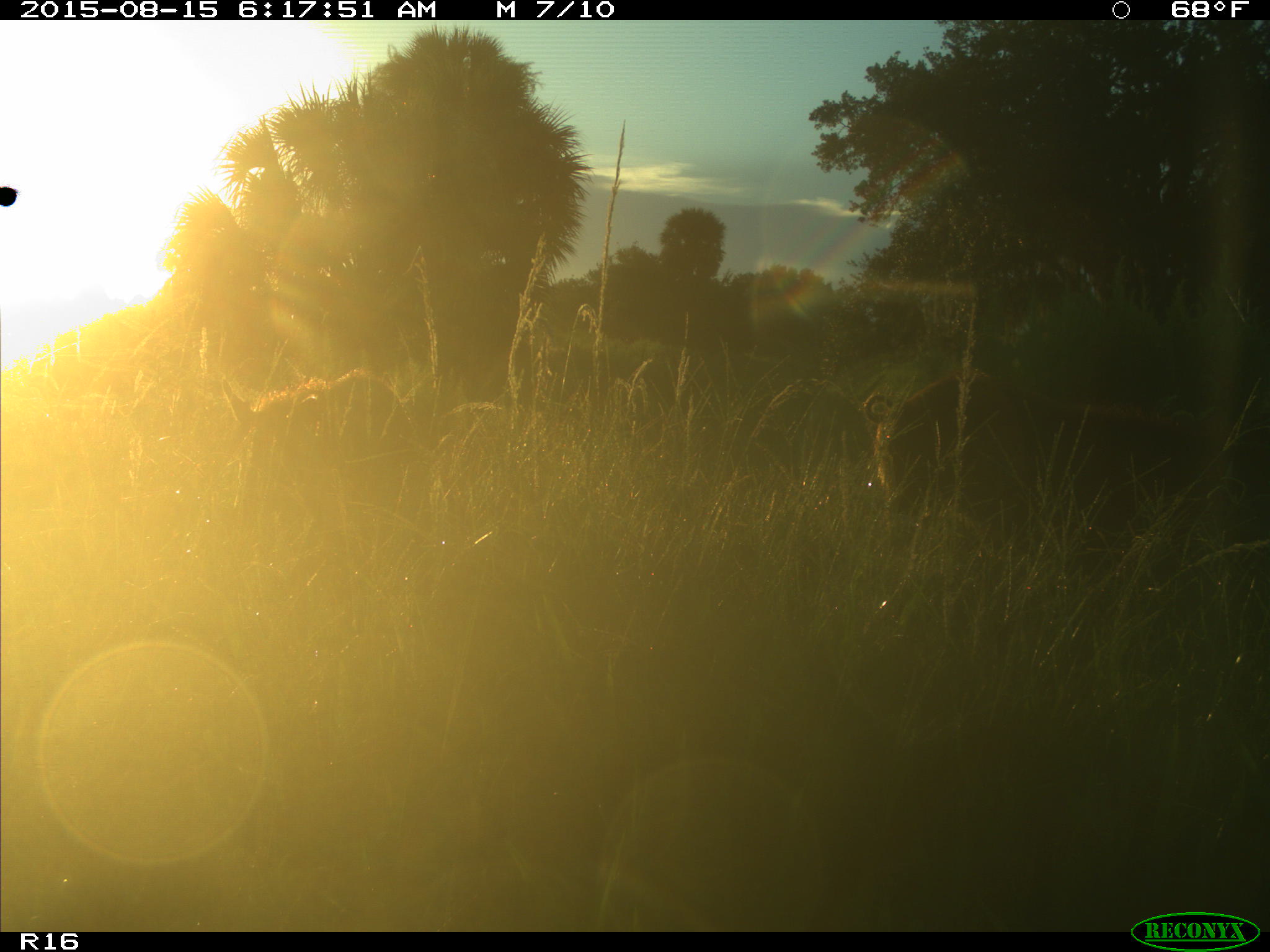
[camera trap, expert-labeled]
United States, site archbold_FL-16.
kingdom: Animalia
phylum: Chordata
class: Mammalia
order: Artiodactyla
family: Suidae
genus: Sus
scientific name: Sus scrofa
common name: wild boar